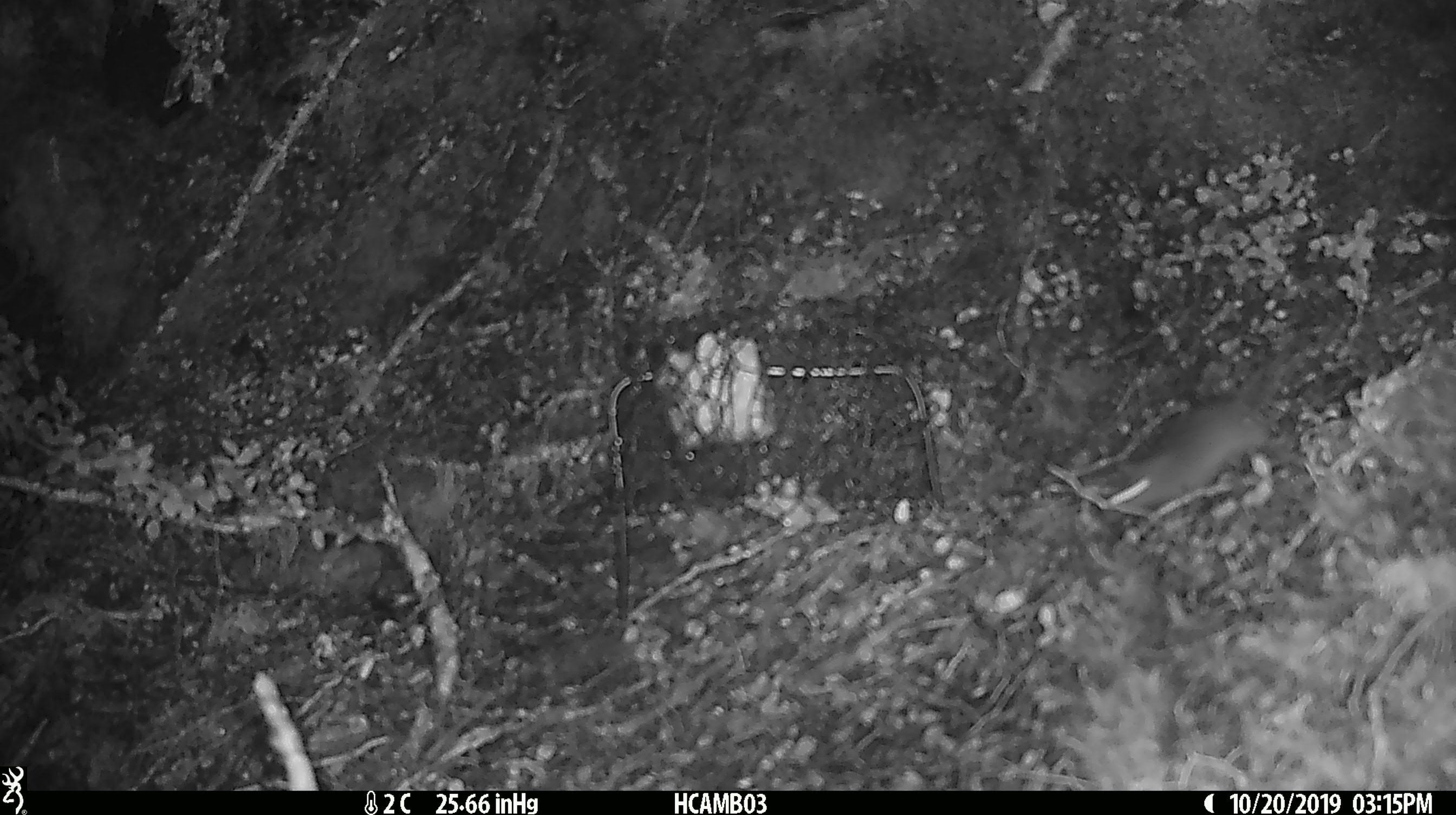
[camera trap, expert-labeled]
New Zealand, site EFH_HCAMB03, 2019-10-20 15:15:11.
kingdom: Animalia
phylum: Chordata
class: Mammalia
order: Rodentia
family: Muridae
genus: Mus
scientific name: Mus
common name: mouse